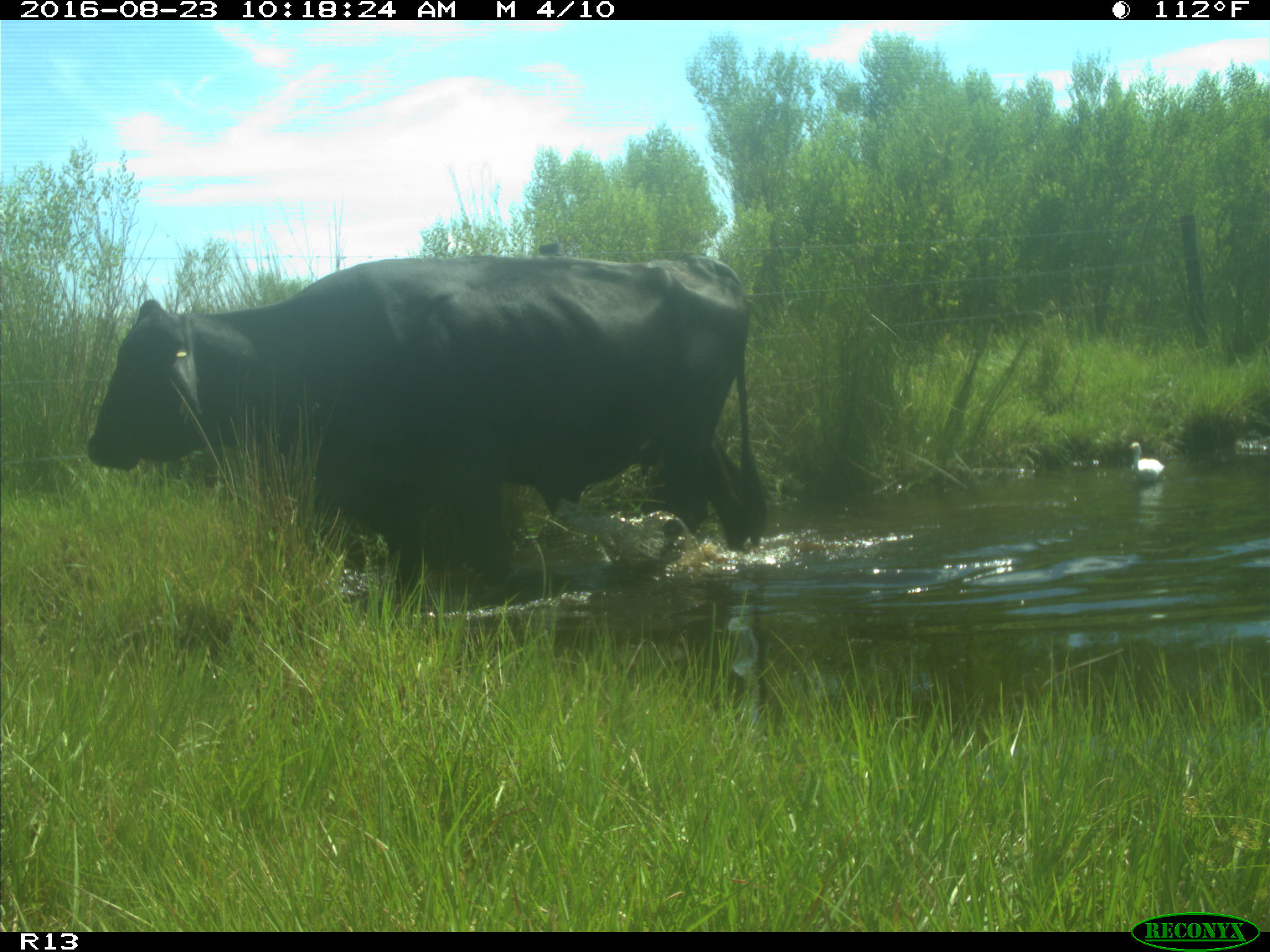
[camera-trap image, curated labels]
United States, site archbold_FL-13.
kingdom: Animalia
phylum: Chordata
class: Mammalia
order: Artiodactyla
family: Bovidae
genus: Bos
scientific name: Bos taurus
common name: domestic cow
Bos taurus (domestic cow).